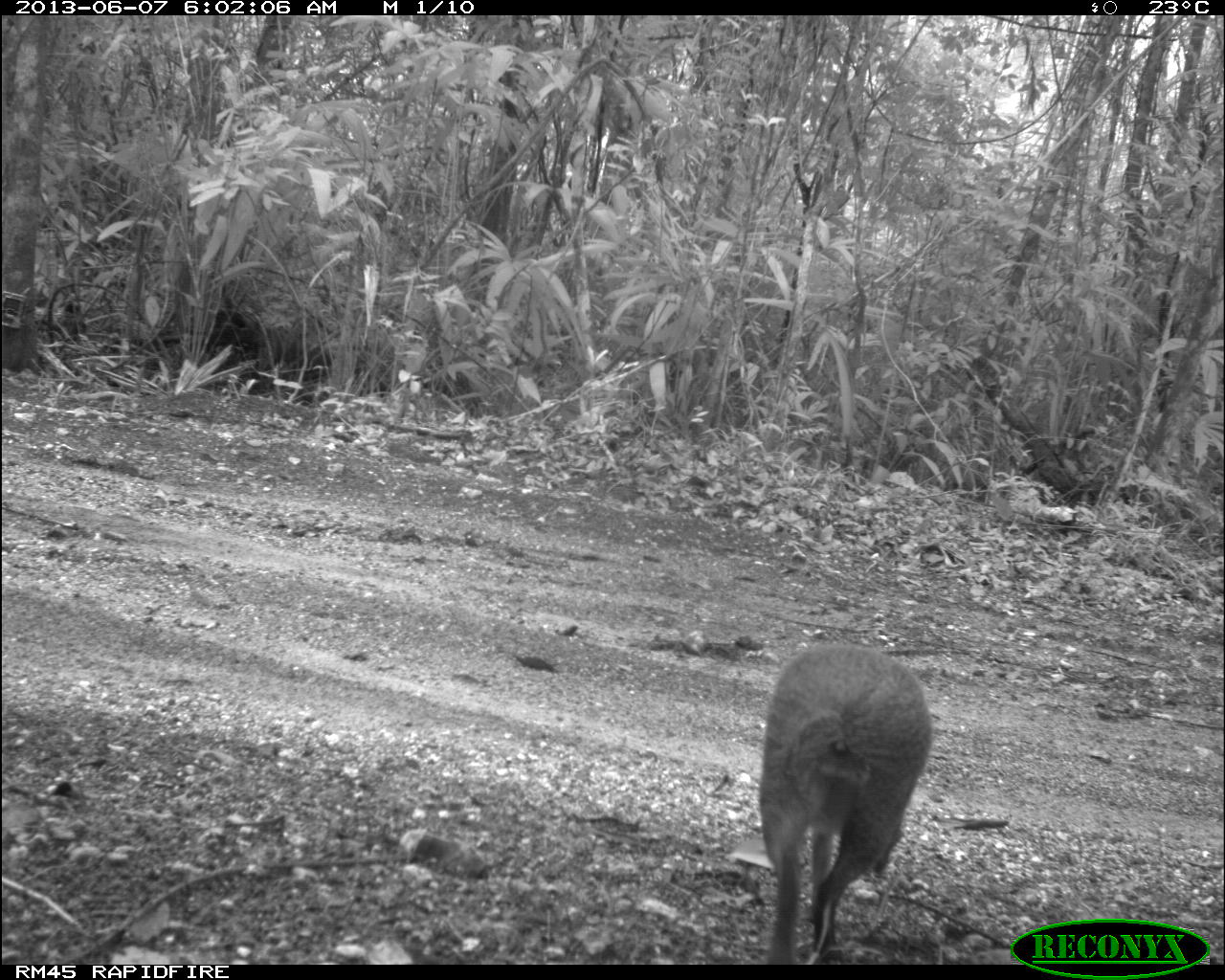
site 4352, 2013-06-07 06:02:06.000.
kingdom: Animalia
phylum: Chordata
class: Mammalia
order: Rodentia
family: Dasyproctidae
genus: Dasyprocta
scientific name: Dasyprocta punctata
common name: central american agouti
Dasyprocta punctata (central american agouti), count 1.